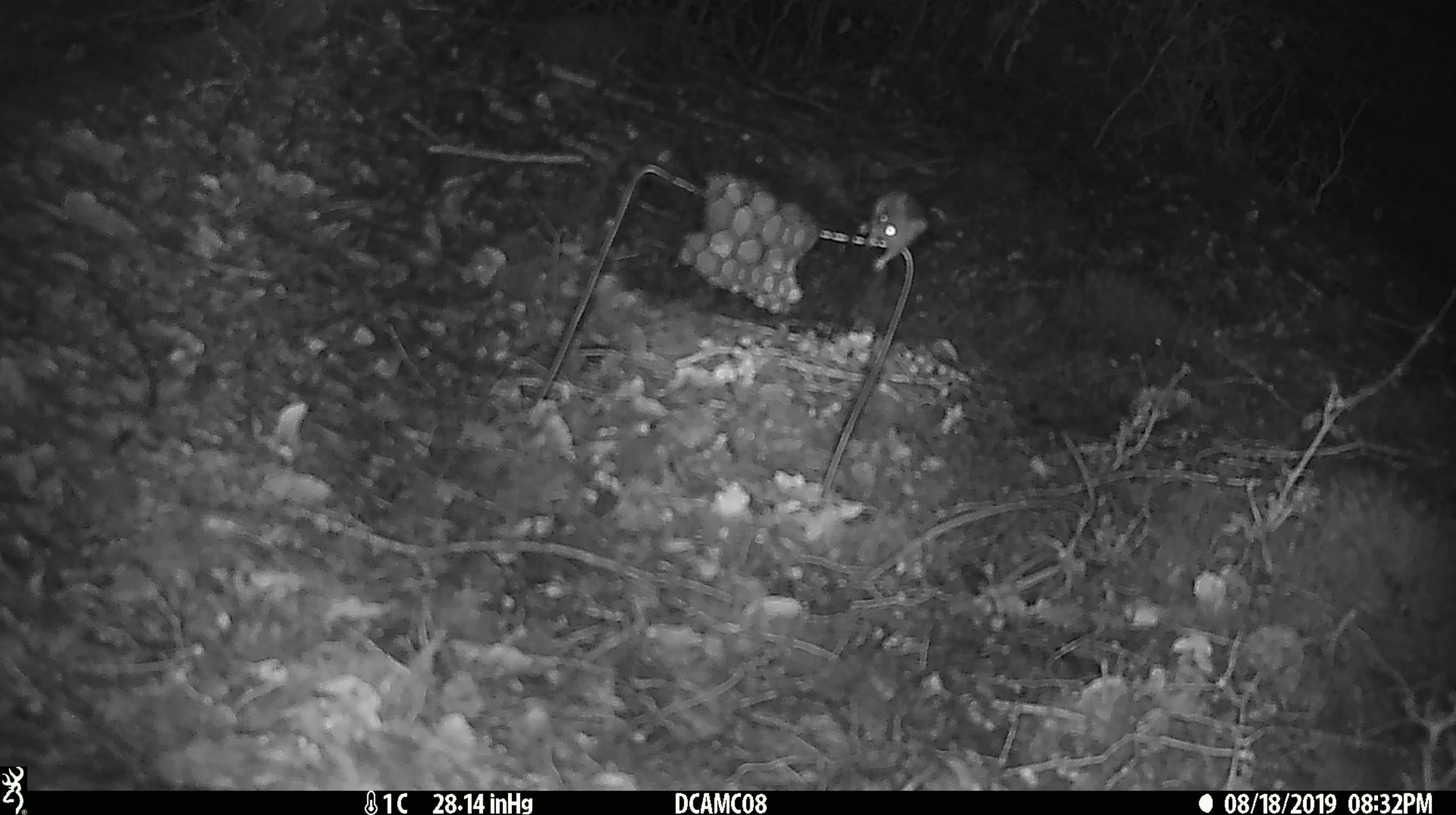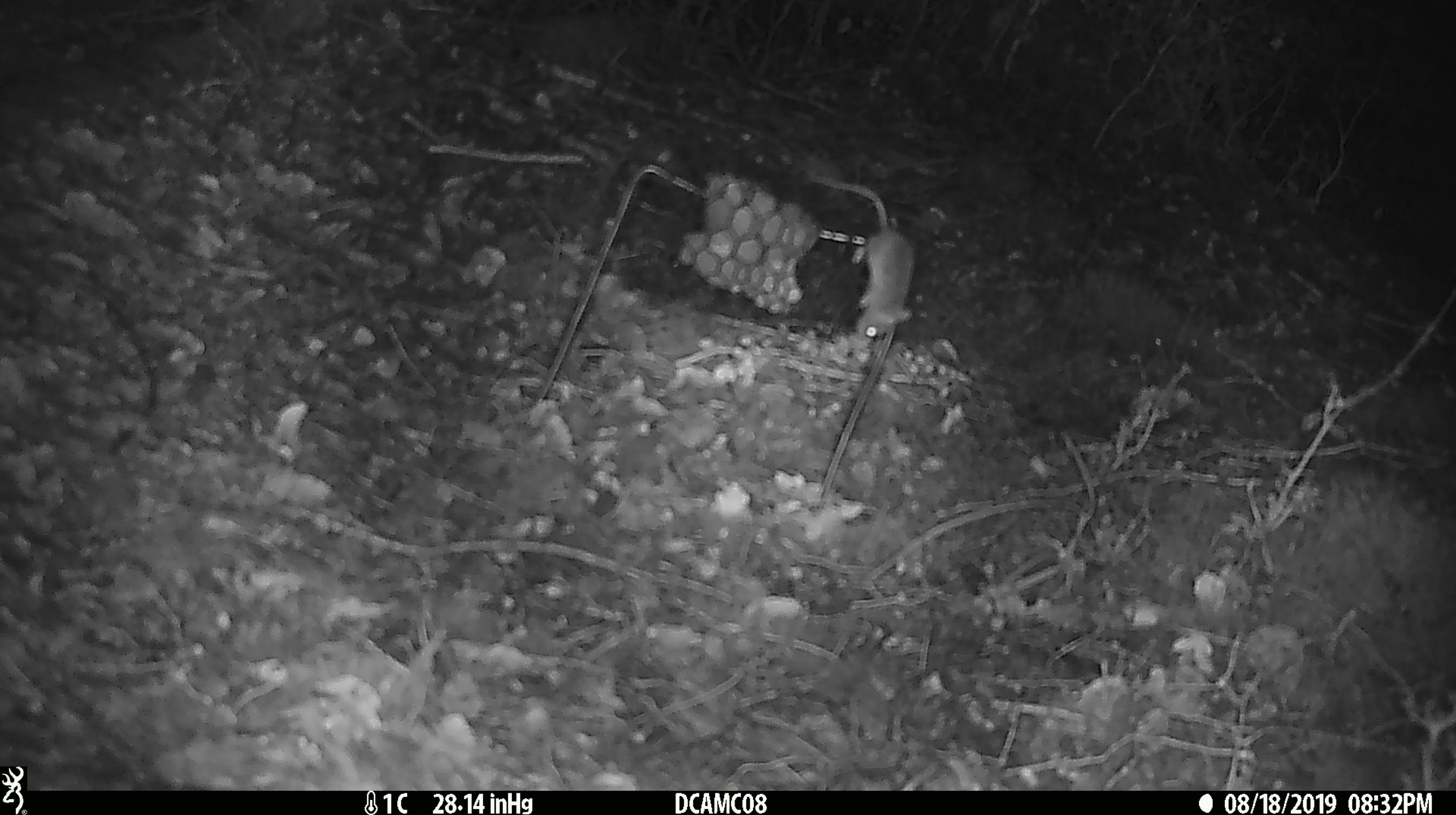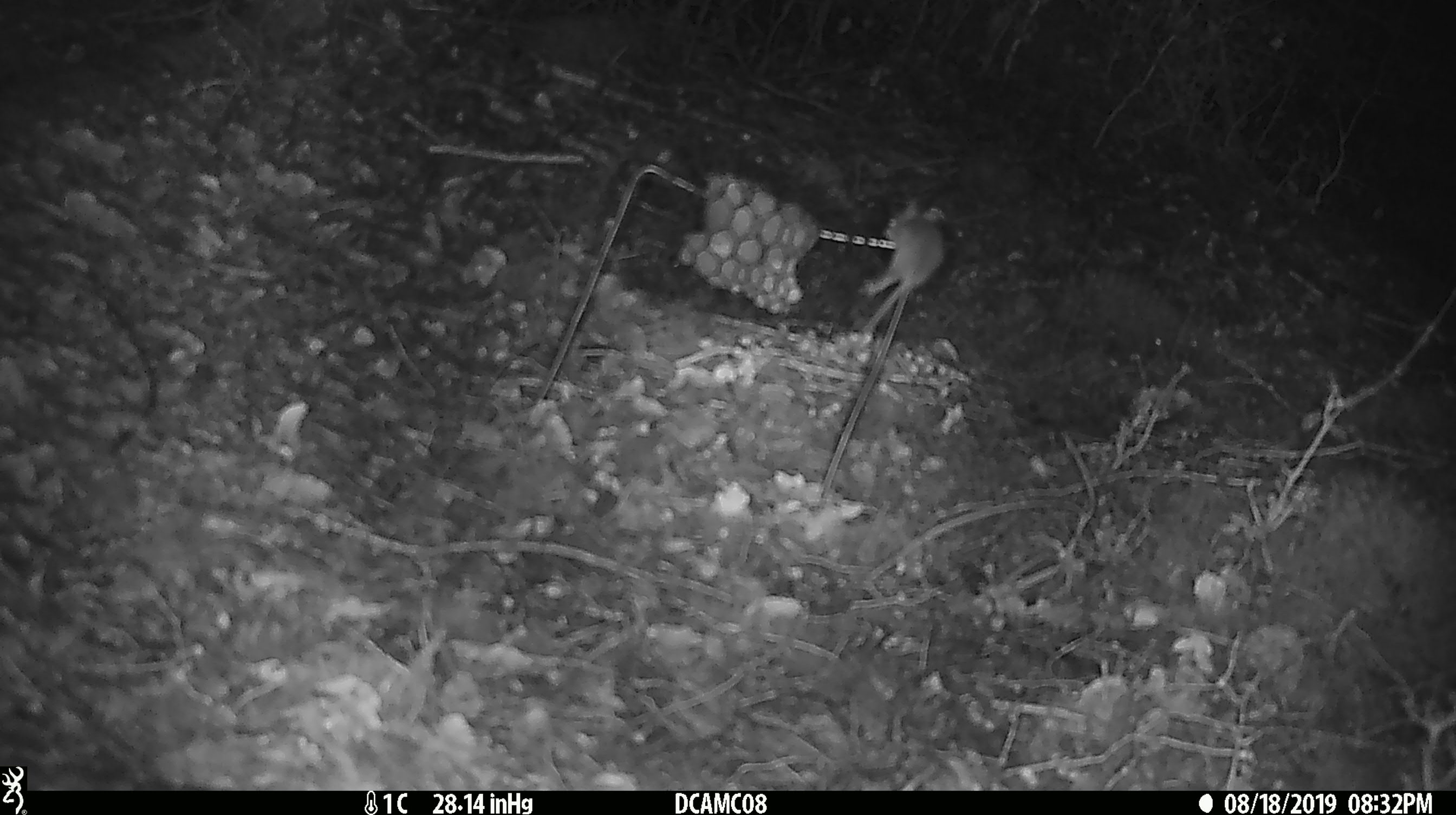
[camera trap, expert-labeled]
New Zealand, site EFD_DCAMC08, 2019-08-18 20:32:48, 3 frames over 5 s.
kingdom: Animalia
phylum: Chordata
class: Mammalia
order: Rodentia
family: Muridae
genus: Mus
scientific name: Mus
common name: mouse